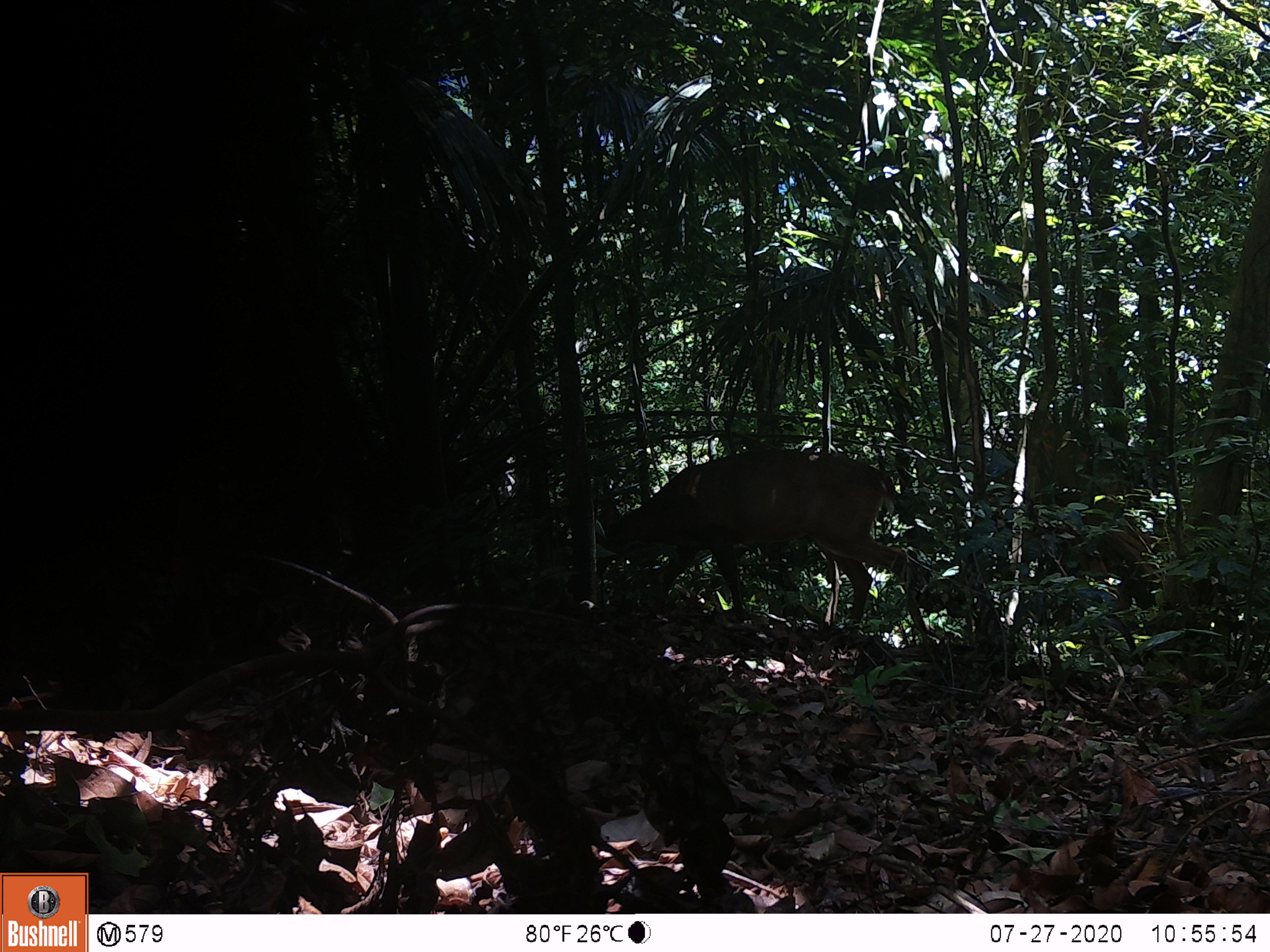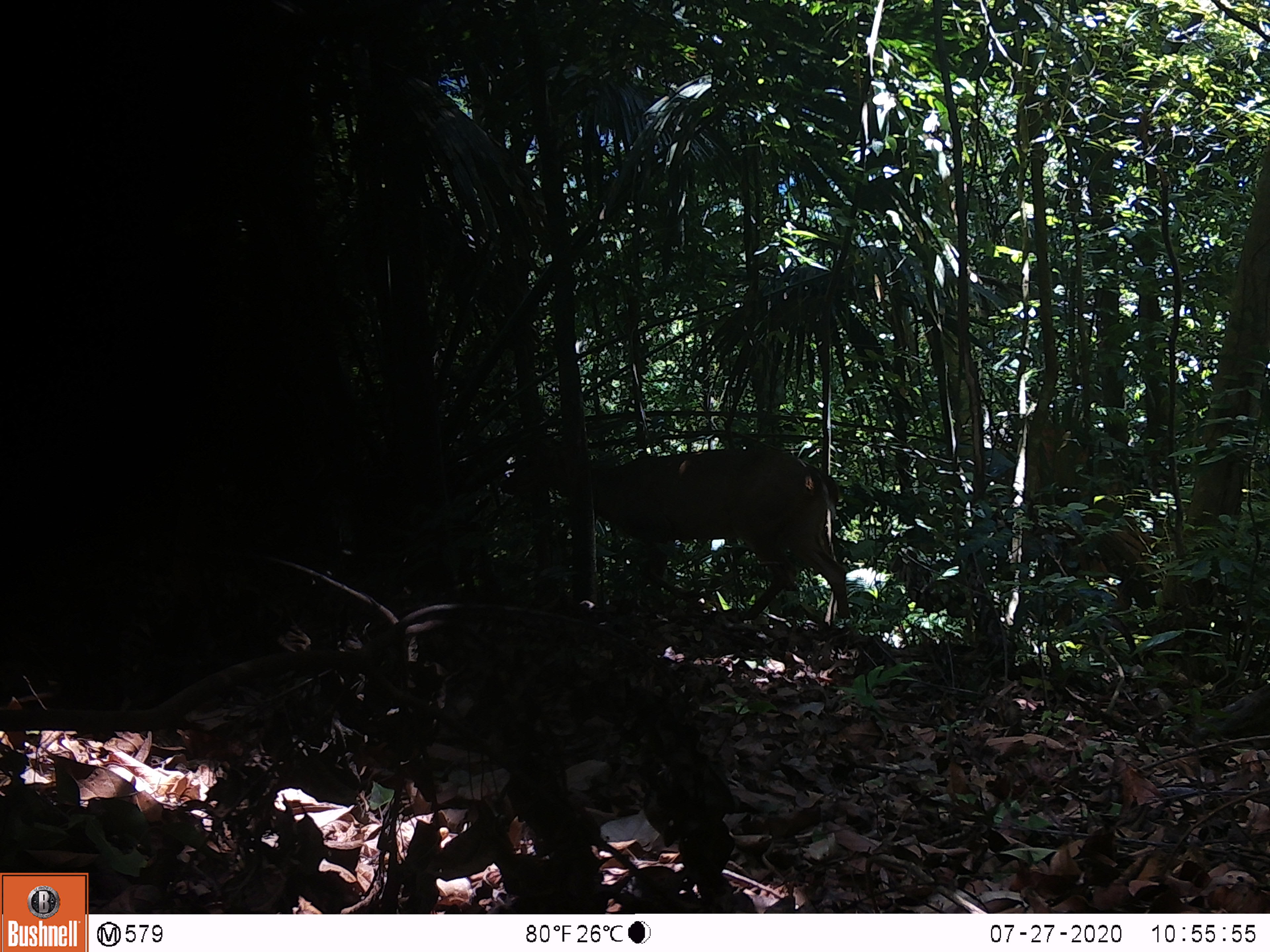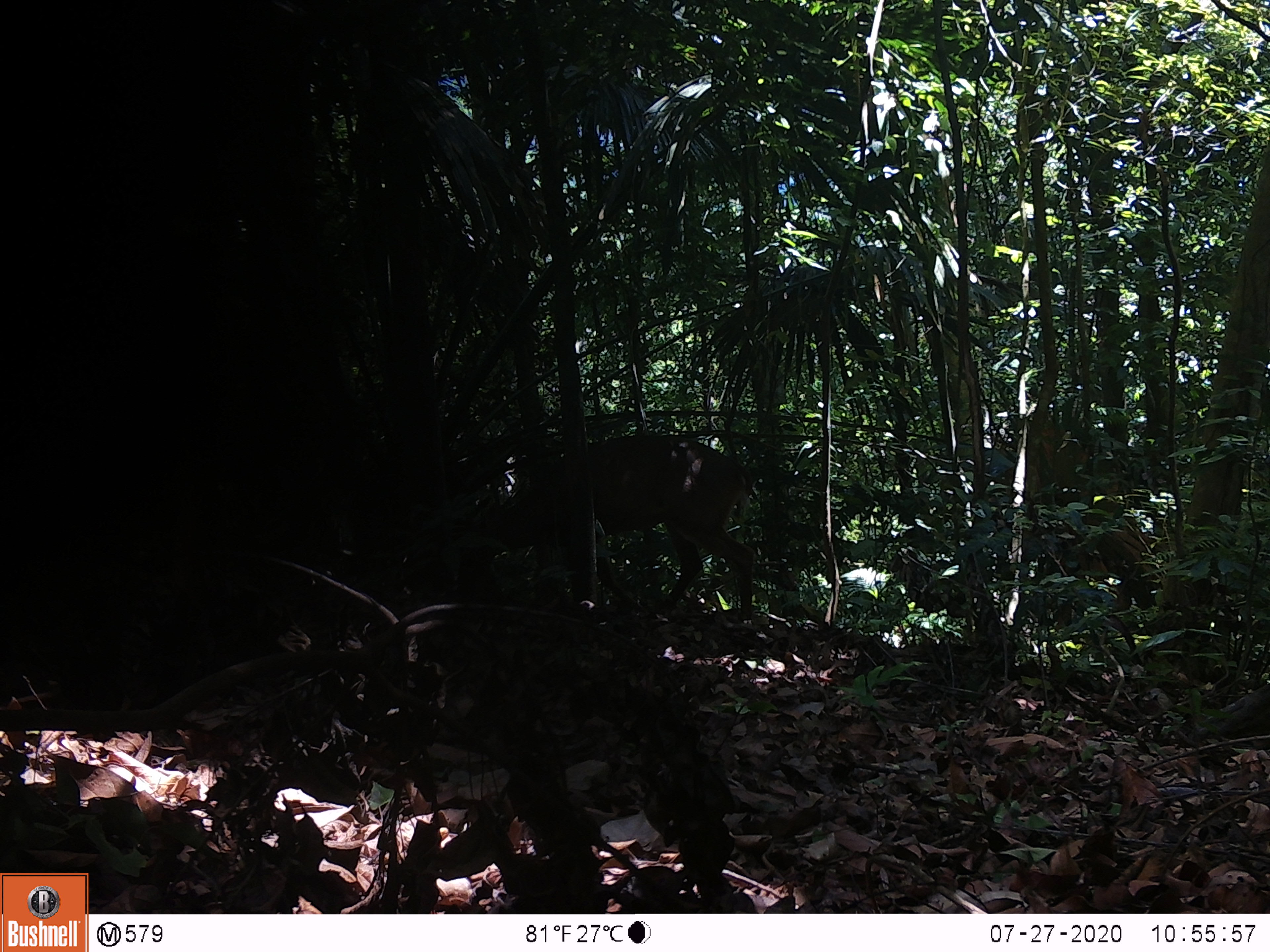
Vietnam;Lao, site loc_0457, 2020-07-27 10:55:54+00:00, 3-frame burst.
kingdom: Animalia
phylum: Chordata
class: Mammalia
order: Artiodactyla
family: Cervidae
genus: Muntiacus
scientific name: Muntiacus vuquangensis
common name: large-antlered muntjac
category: large antlered muntjac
Large antlered muntjac (large-antlered muntjac) (Muntiacus vuquangensis). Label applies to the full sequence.